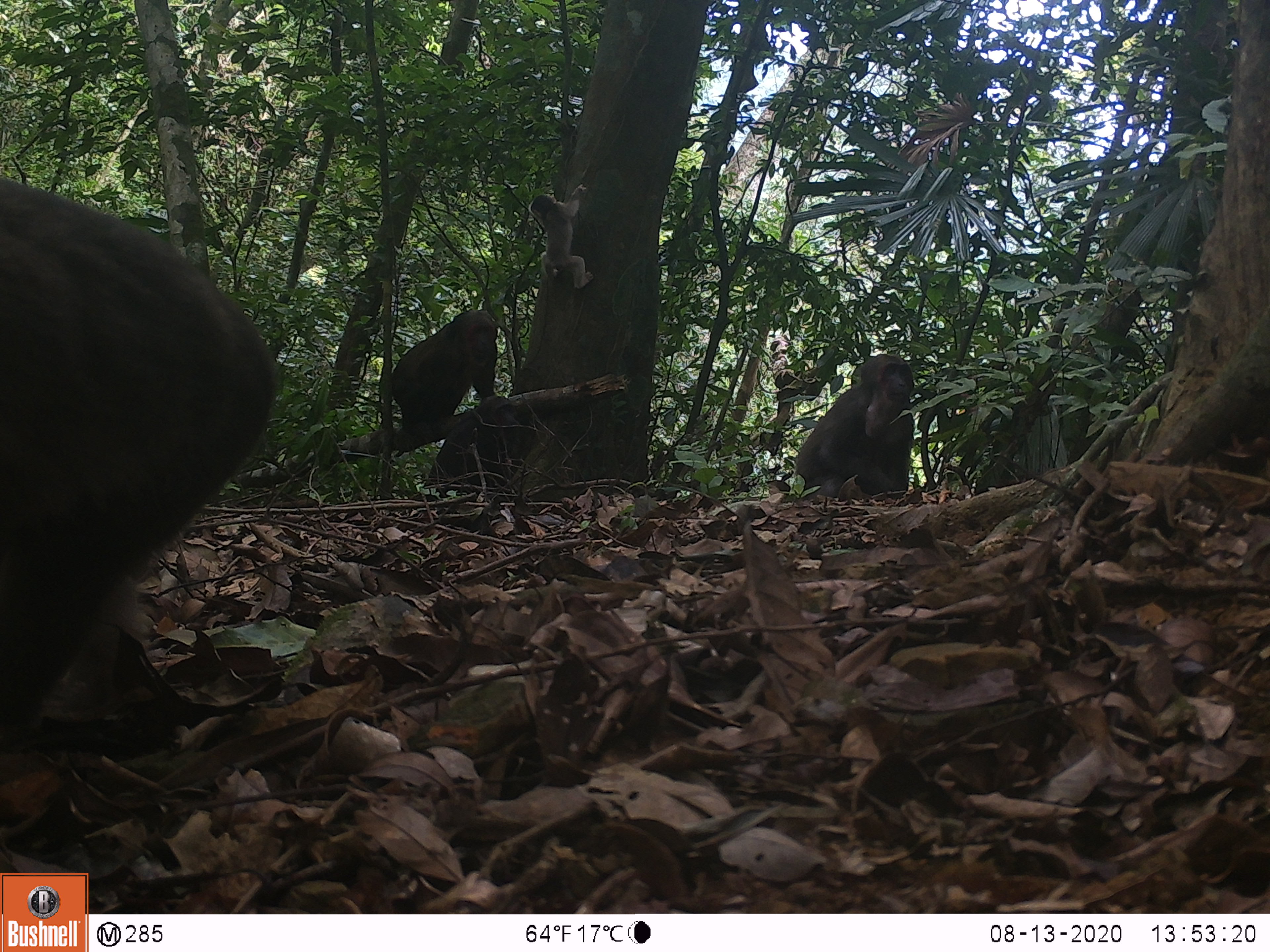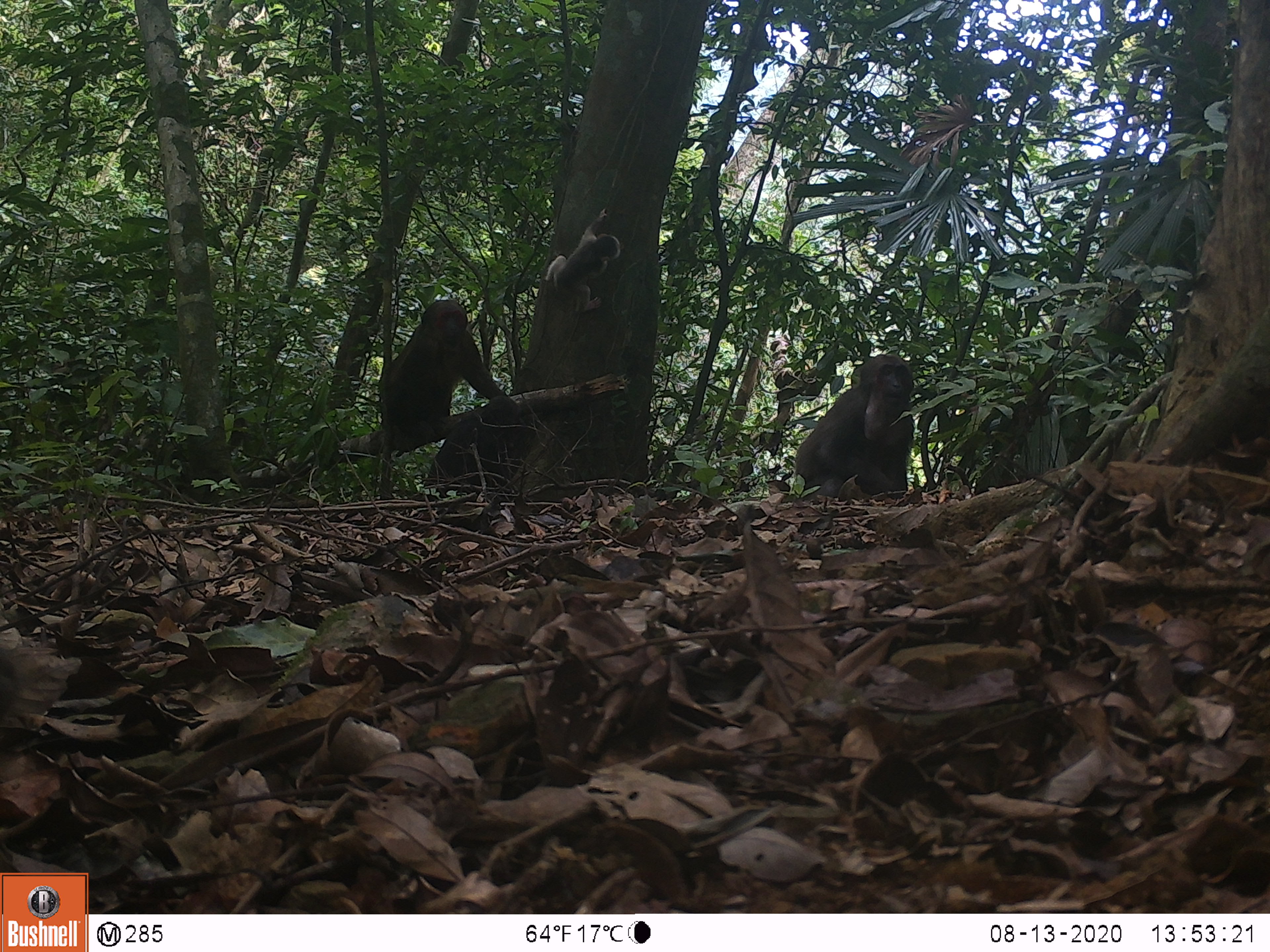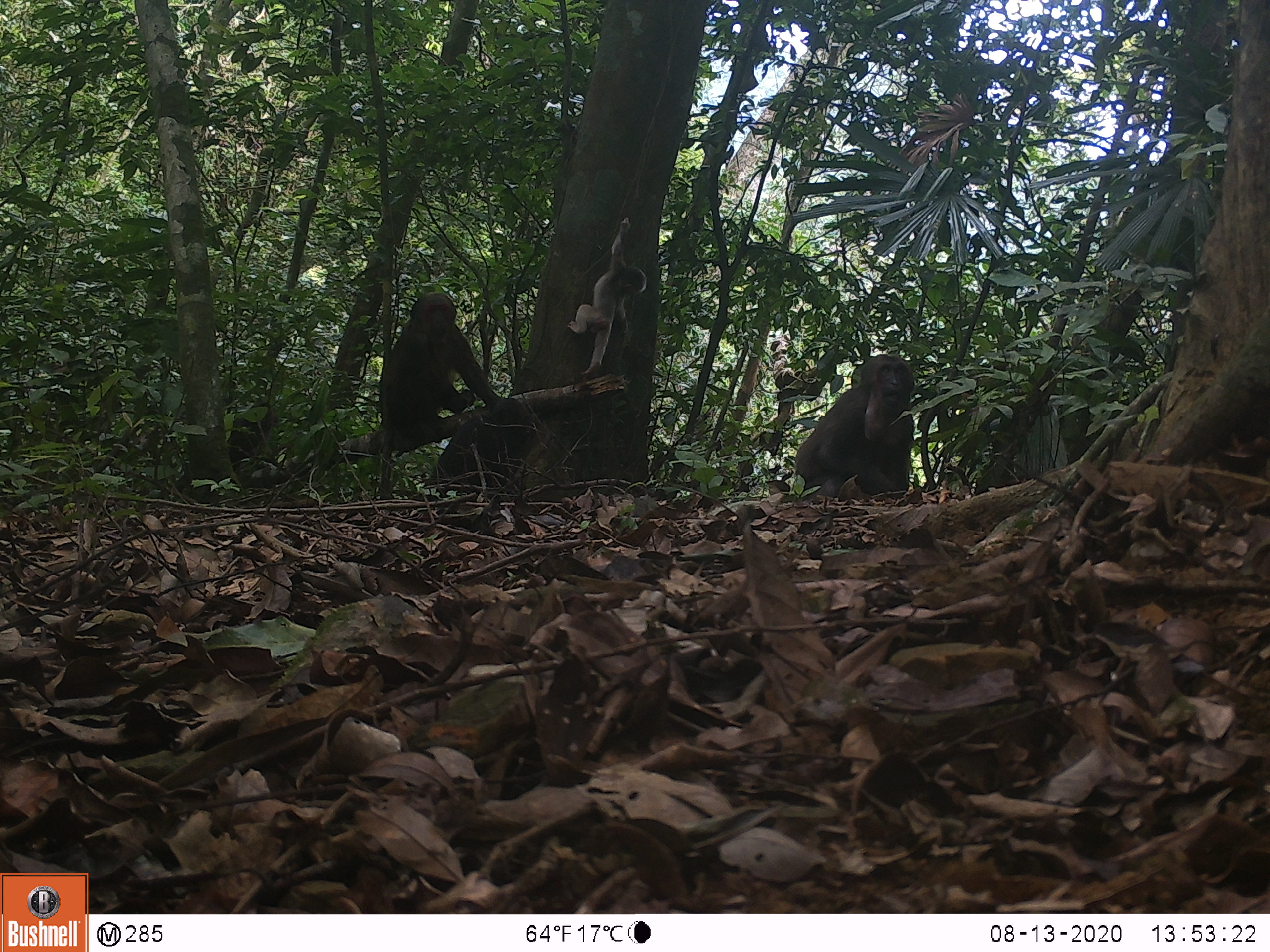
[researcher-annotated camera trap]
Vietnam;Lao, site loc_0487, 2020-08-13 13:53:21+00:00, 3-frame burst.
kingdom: Animalia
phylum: Chordata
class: Mammalia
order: Primates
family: Cercopithecidae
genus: Macaca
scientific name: Macaca arctoides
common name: stump-tailed macaque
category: stump tailed macaque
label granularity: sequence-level